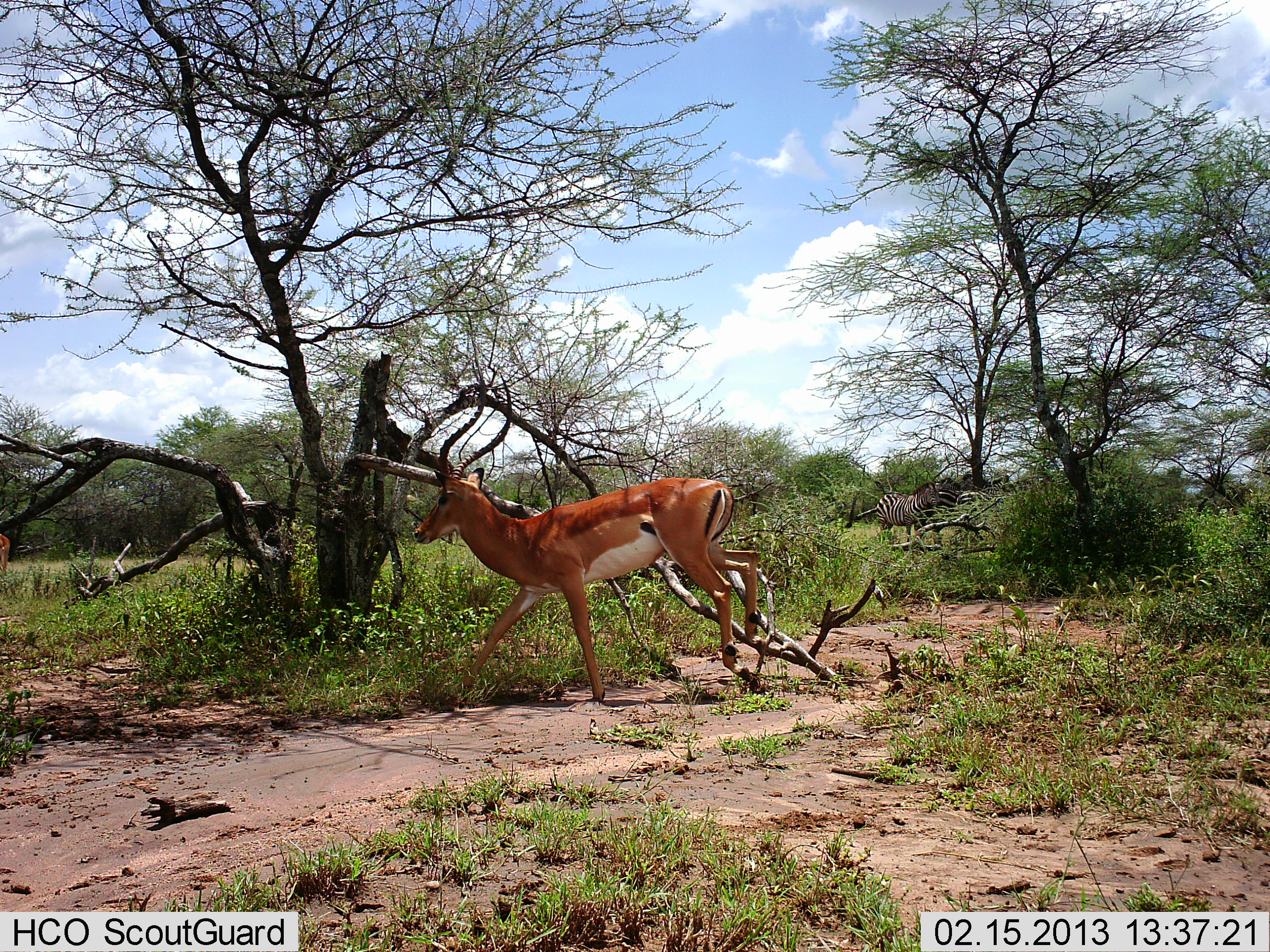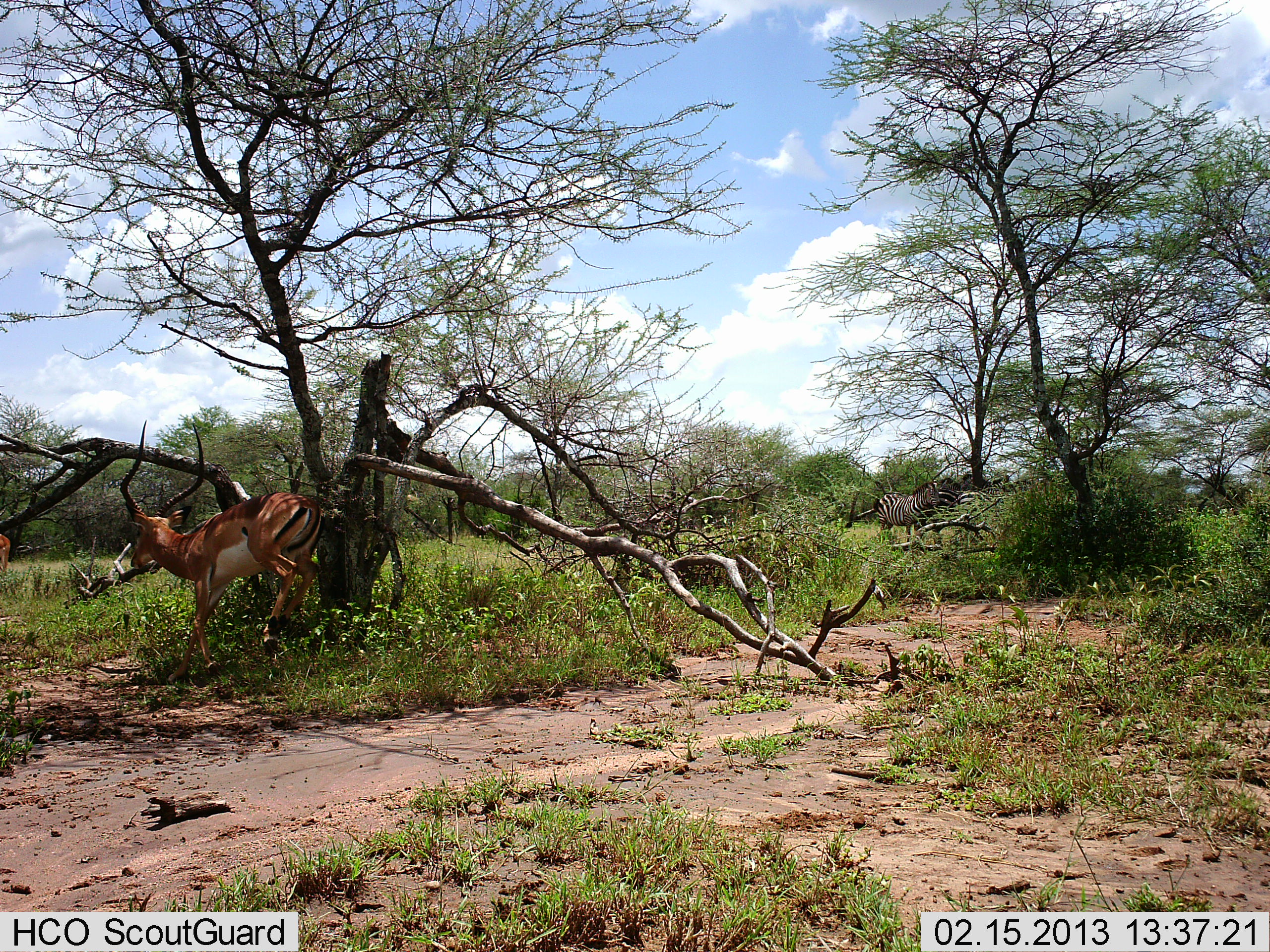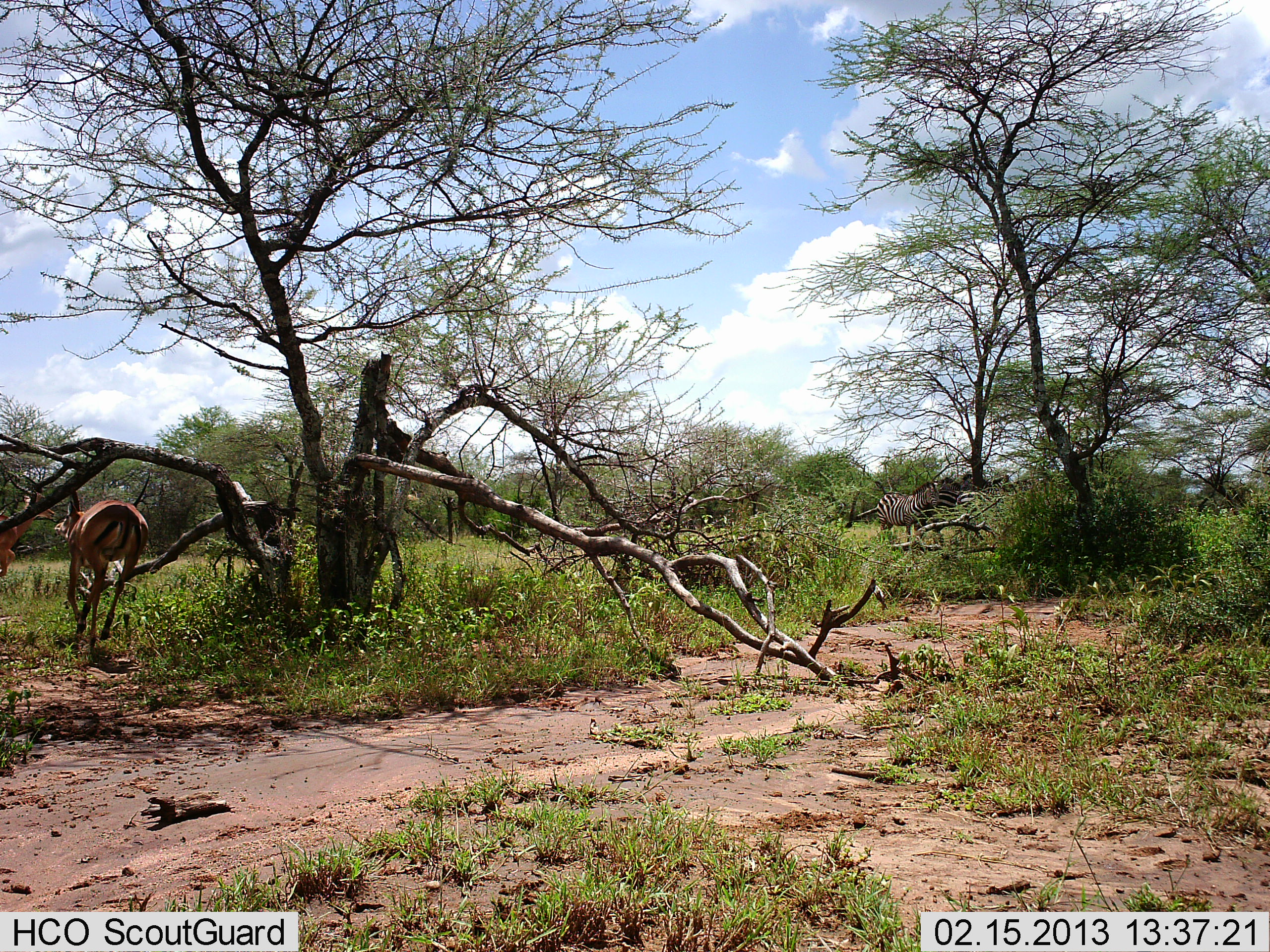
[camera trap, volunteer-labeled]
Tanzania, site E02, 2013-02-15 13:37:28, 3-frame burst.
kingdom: Animalia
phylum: Chordata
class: Mammalia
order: Artiodactyla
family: Bovidae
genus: Aepyceros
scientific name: Aepyceros melampus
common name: impala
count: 1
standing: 9%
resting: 0%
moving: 97%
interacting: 6%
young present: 0%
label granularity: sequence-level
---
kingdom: Animalia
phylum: Chordata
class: Mammalia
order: Perissodactyla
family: Equidae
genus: Equus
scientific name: Equus quagga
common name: plains zebra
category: zebra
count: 1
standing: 89%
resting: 0%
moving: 0%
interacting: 0%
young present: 0%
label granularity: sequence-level